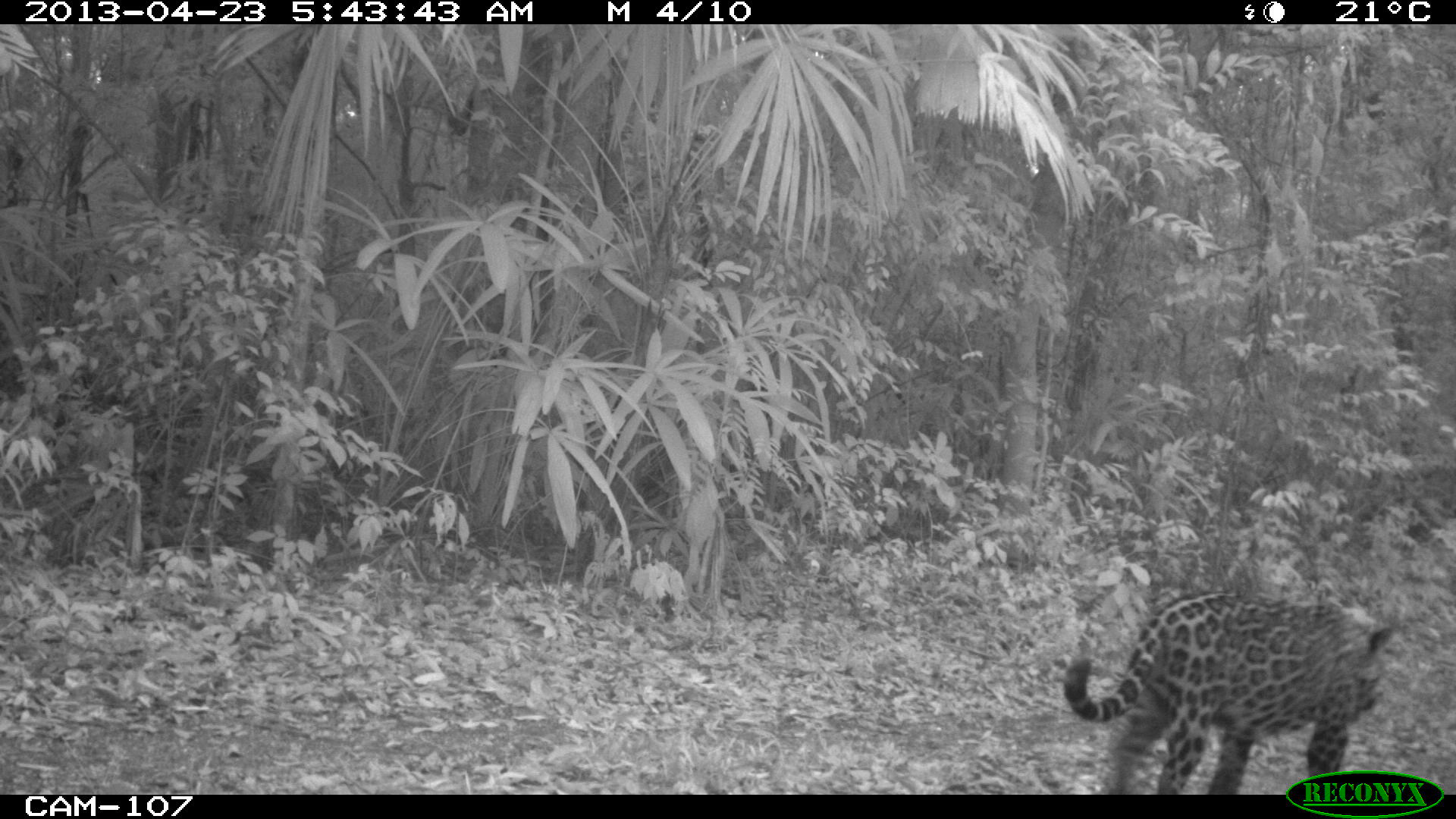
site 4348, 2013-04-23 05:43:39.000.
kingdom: Animalia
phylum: Chordata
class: Mammalia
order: Carnivora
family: Felidae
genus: Panthera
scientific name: Panthera onca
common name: jaguar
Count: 1.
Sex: male.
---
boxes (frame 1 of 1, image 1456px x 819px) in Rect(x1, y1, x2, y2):
panthera onca: Rect(1059, 587, 1392, 794)